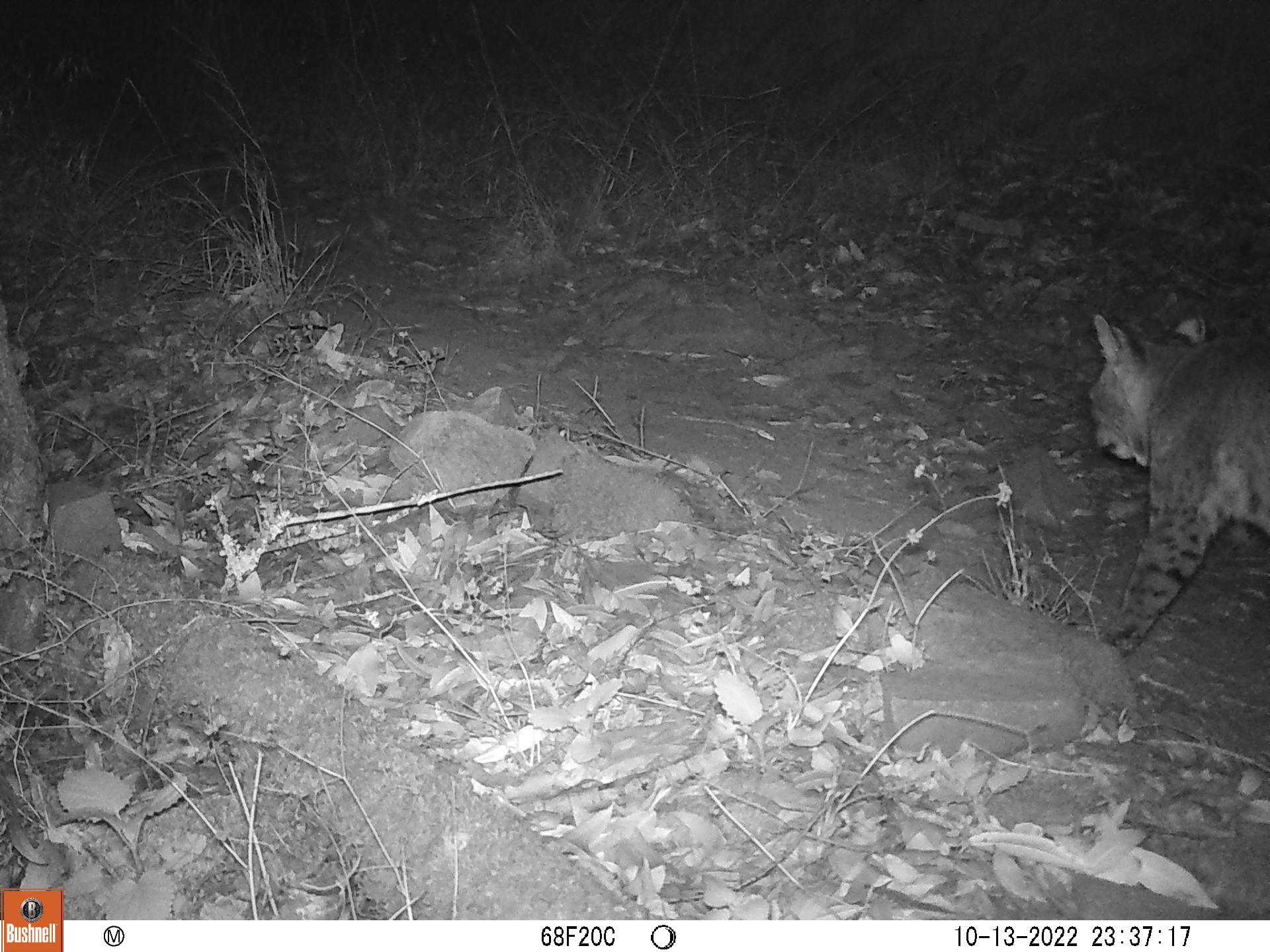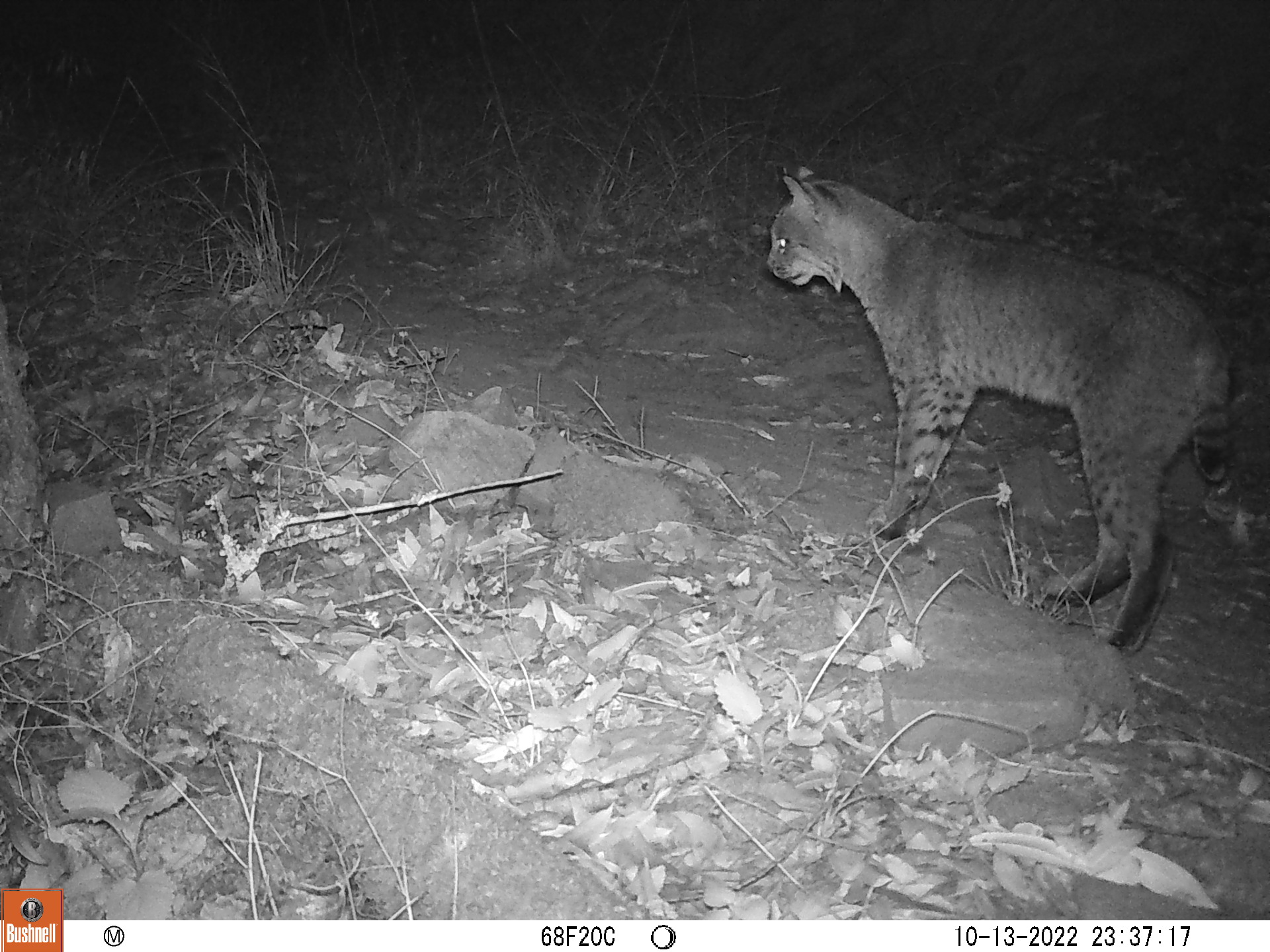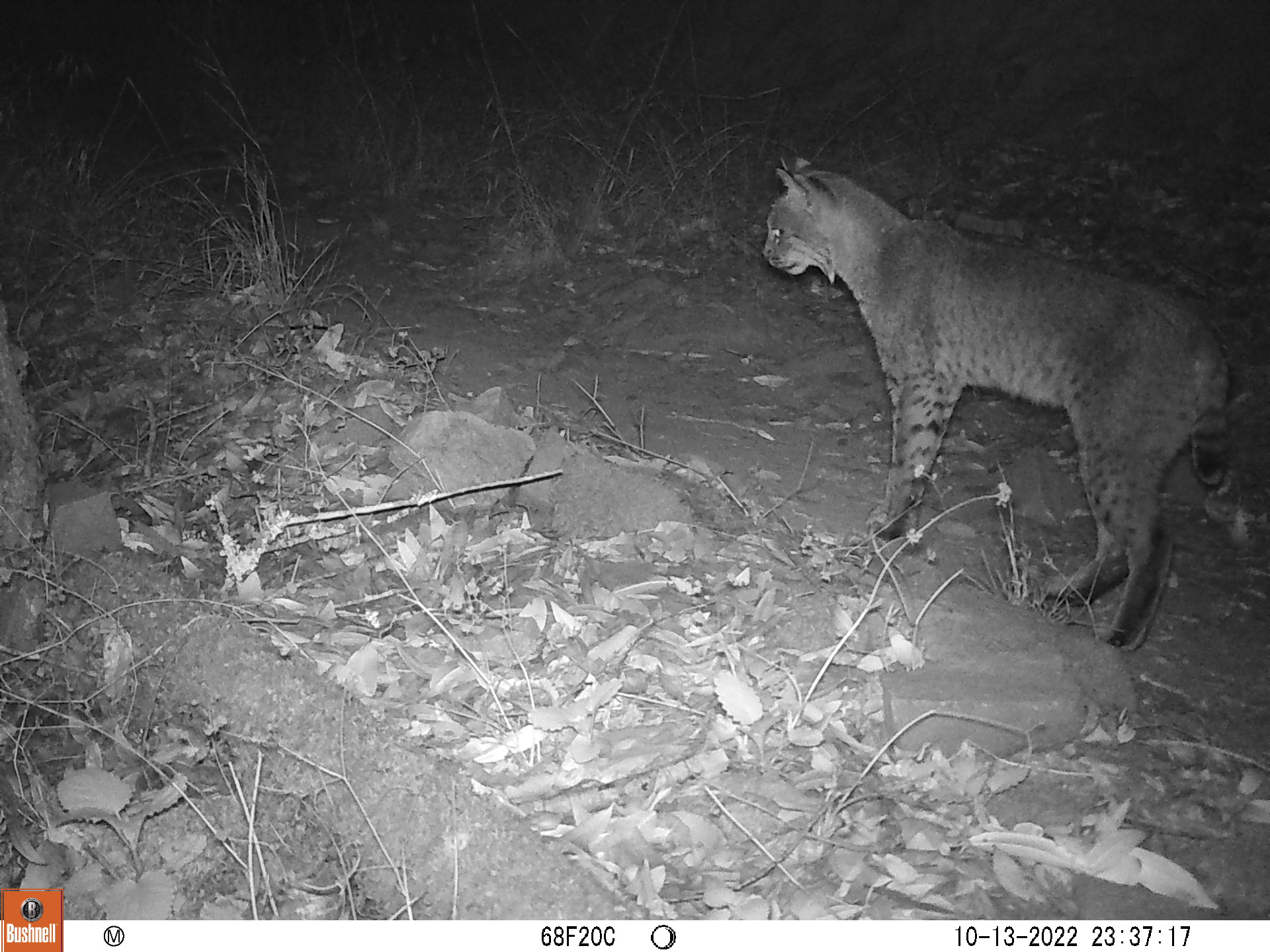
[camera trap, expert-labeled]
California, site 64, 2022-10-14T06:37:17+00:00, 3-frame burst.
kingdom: Animalia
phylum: Chordata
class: Mammalia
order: Carnivora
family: Felidae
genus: Lynx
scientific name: Lynx rufus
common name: bobcat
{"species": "bobcat (Lynx rufus)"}